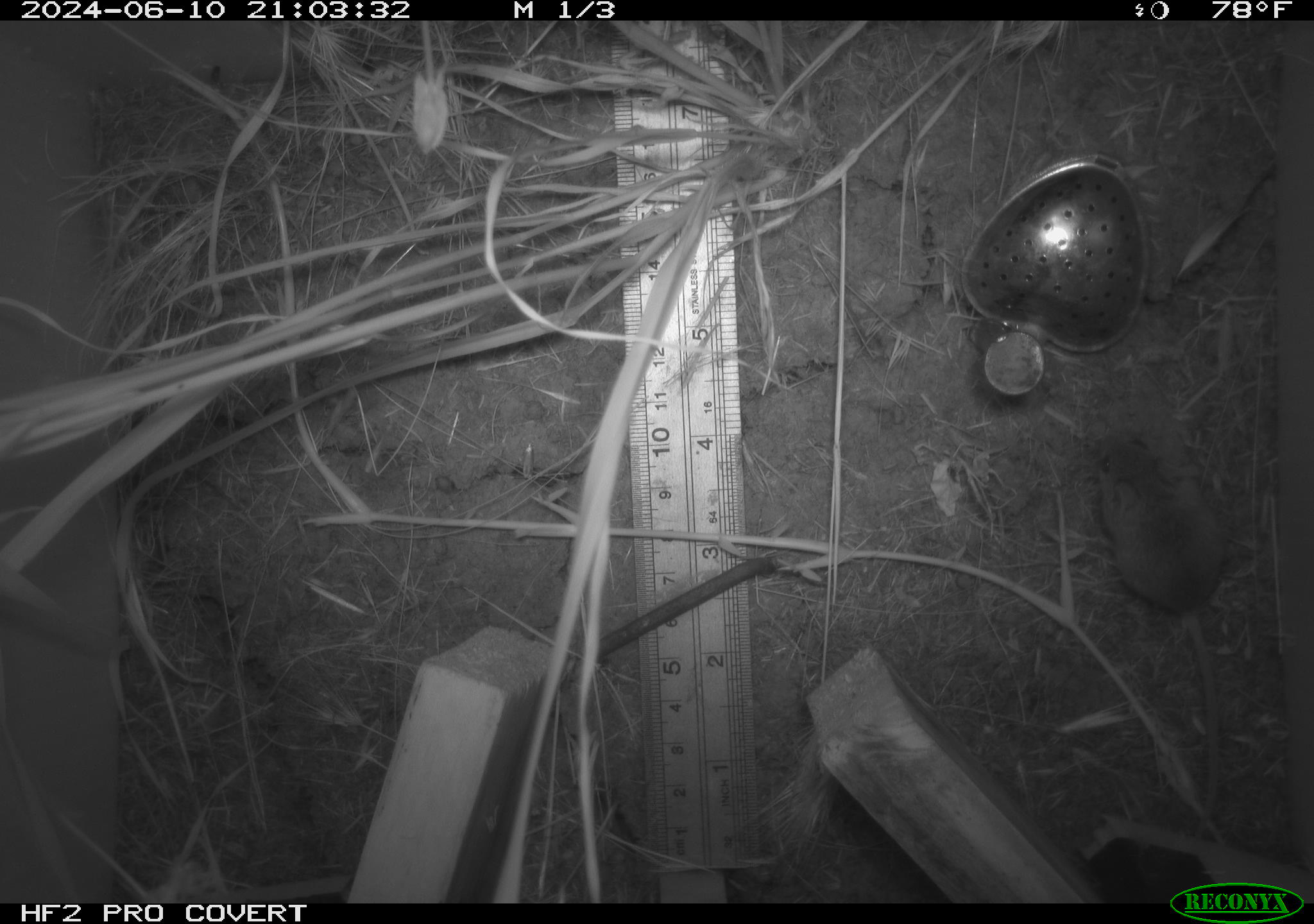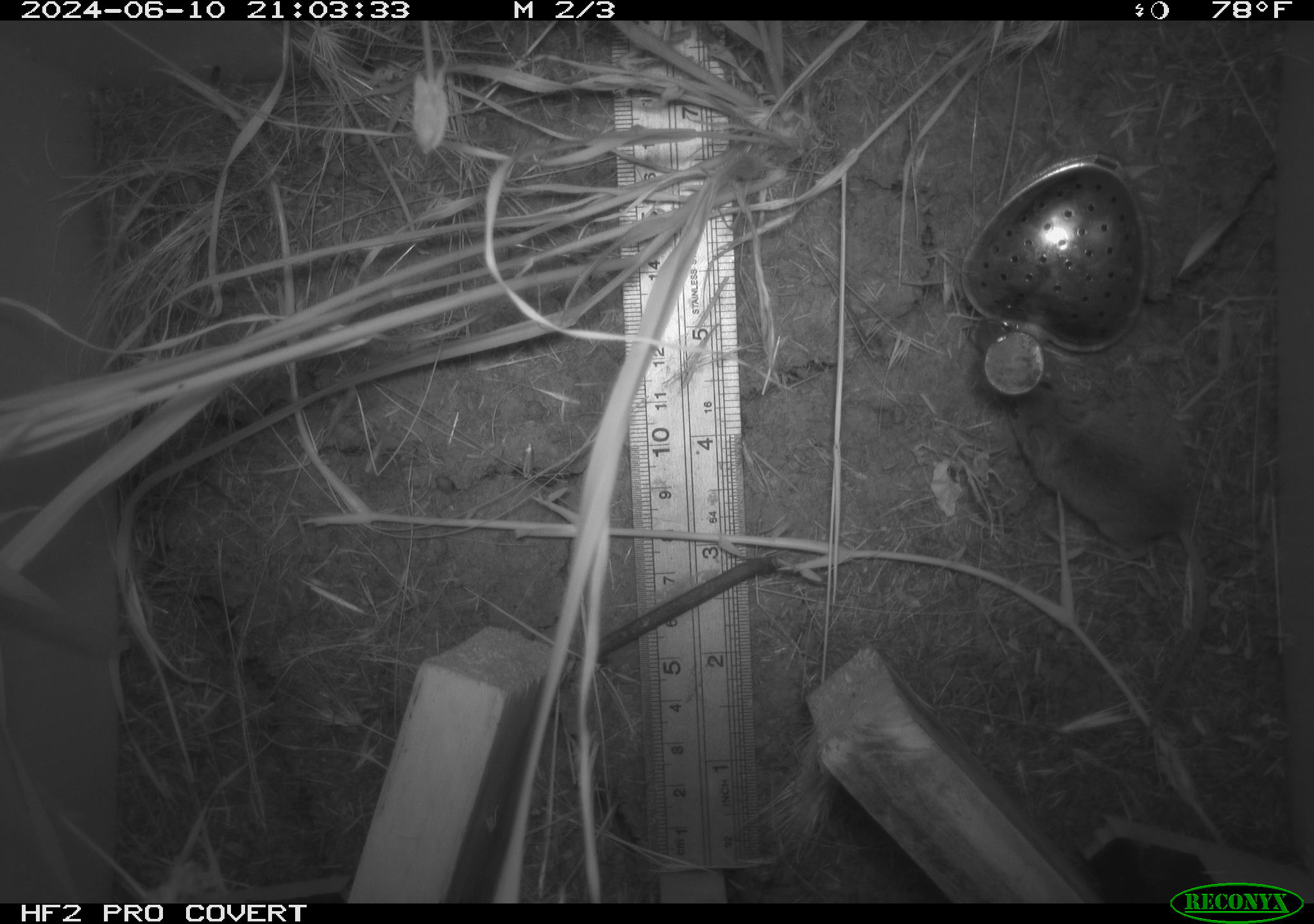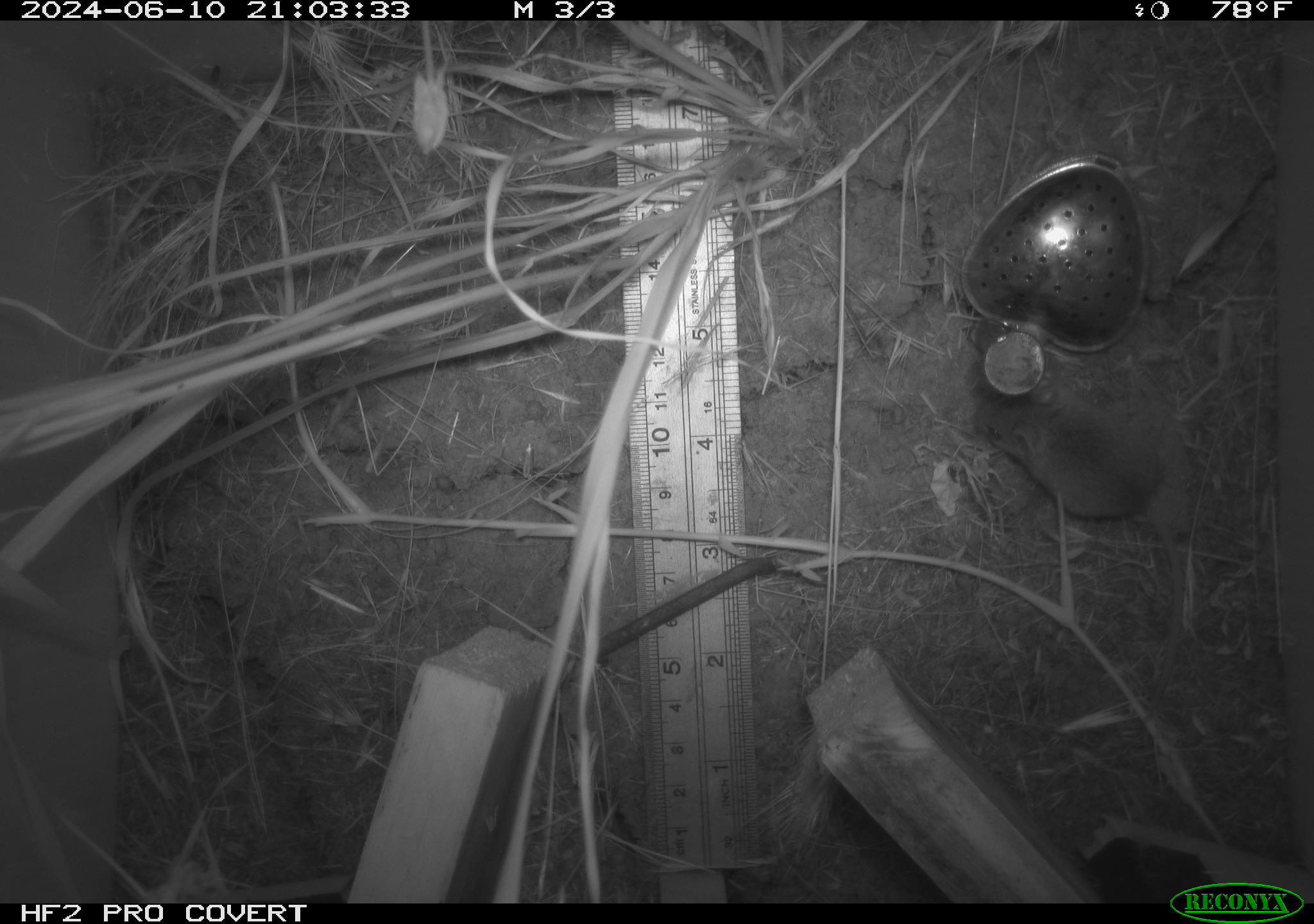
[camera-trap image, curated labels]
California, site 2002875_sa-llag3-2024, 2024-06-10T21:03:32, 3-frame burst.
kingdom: Animalia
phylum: Chordata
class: Mammalia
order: Rodentia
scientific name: Rodentia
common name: rodent